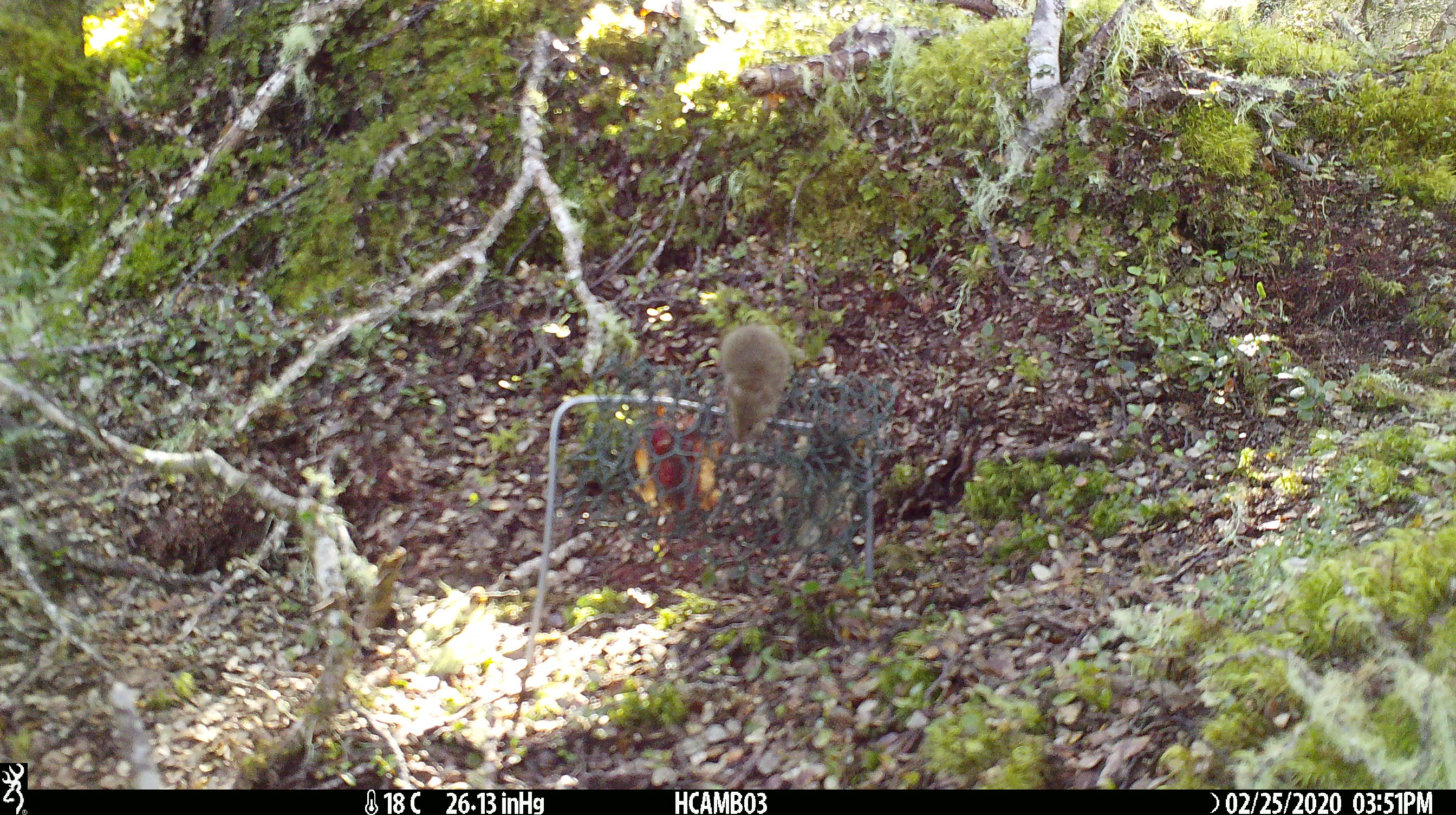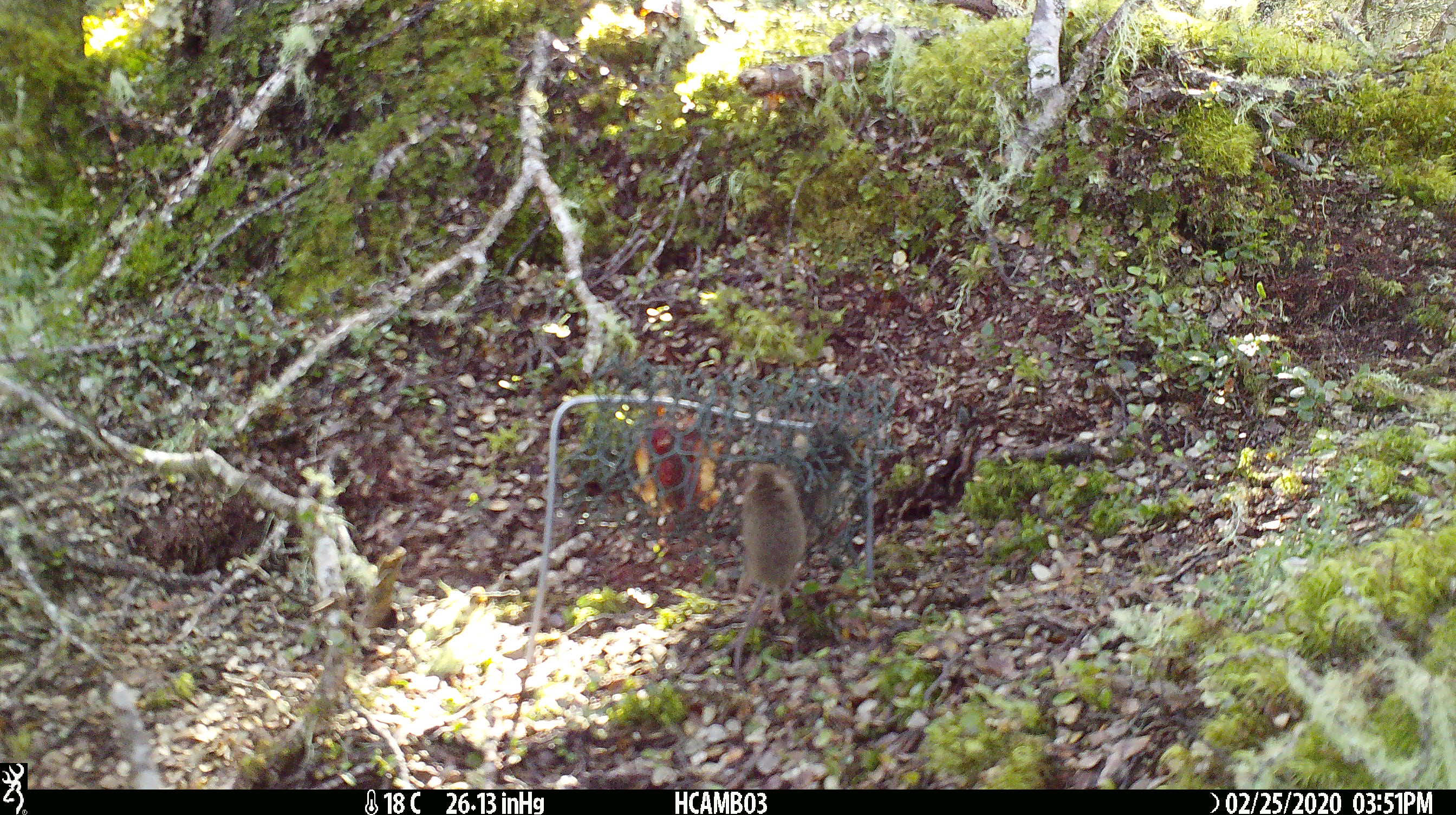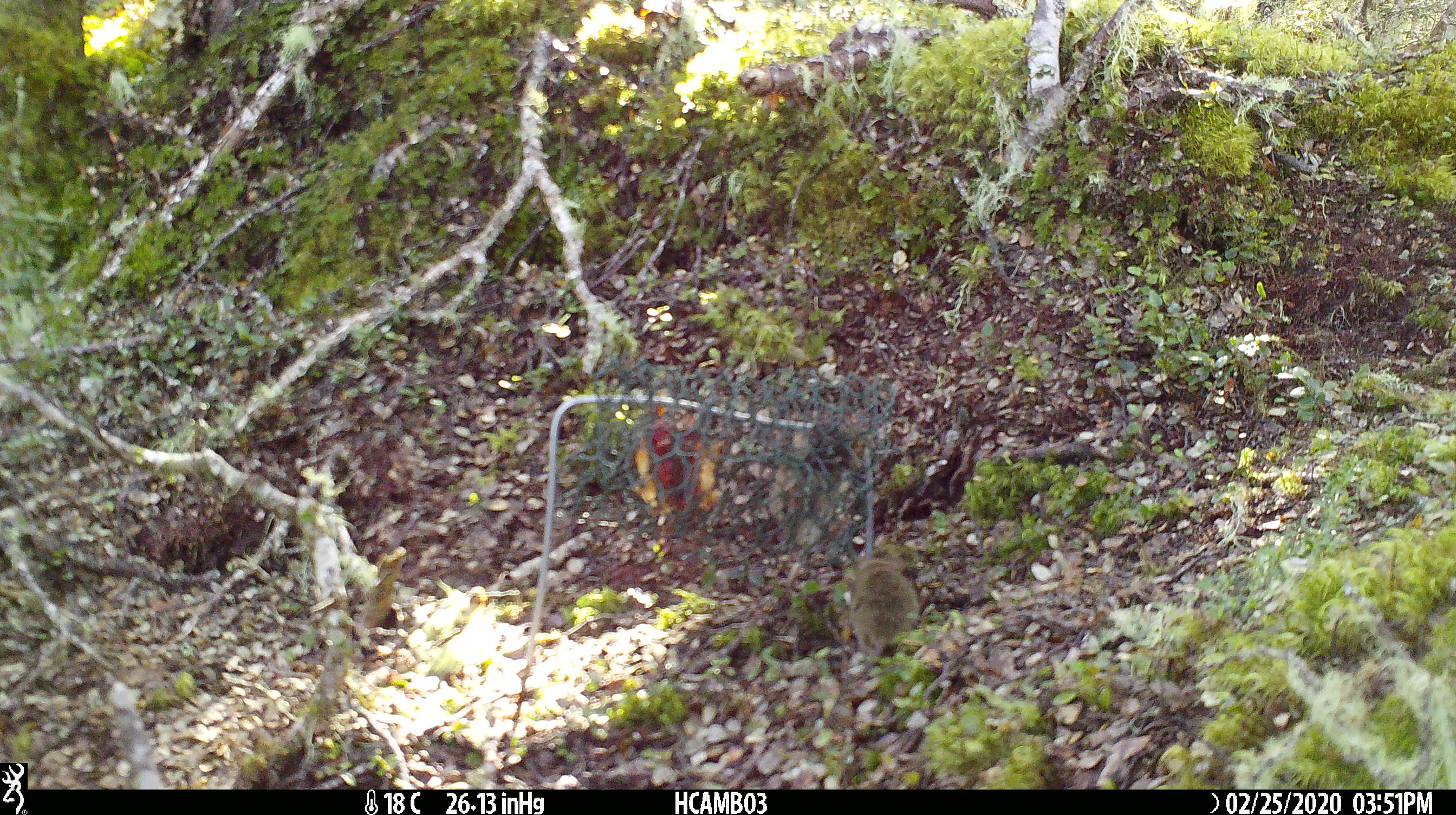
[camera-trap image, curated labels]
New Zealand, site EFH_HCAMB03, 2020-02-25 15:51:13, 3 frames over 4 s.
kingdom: Animalia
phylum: Chordata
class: Mammalia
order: Rodentia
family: Muridae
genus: Mus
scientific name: Mus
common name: mouse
Mouse (Mus).